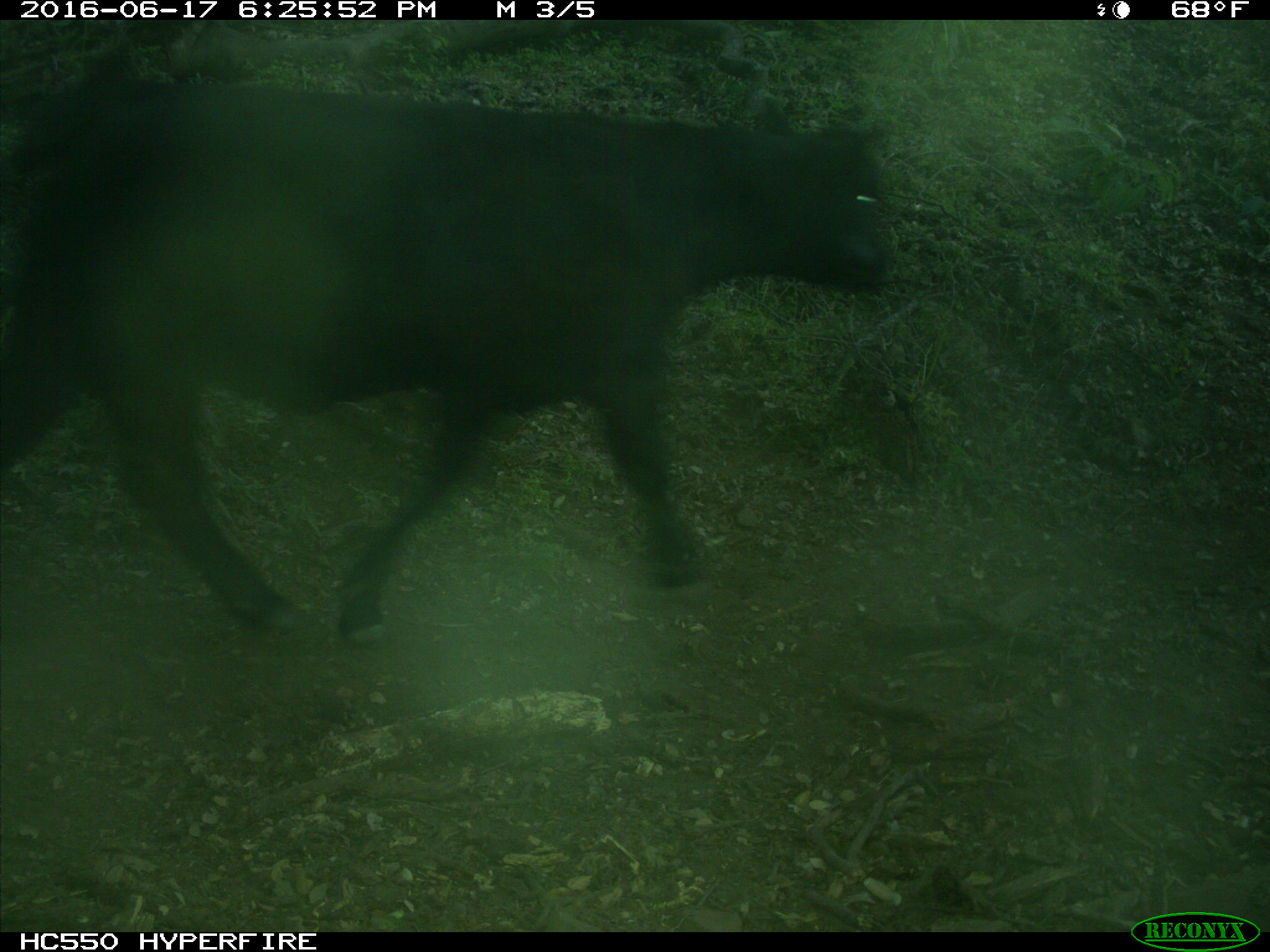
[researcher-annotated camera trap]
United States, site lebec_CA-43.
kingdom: Animalia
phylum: Chordata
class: Mammalia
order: Artiodactyla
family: Bovidae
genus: Bos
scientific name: Bos taurus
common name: domestic cow